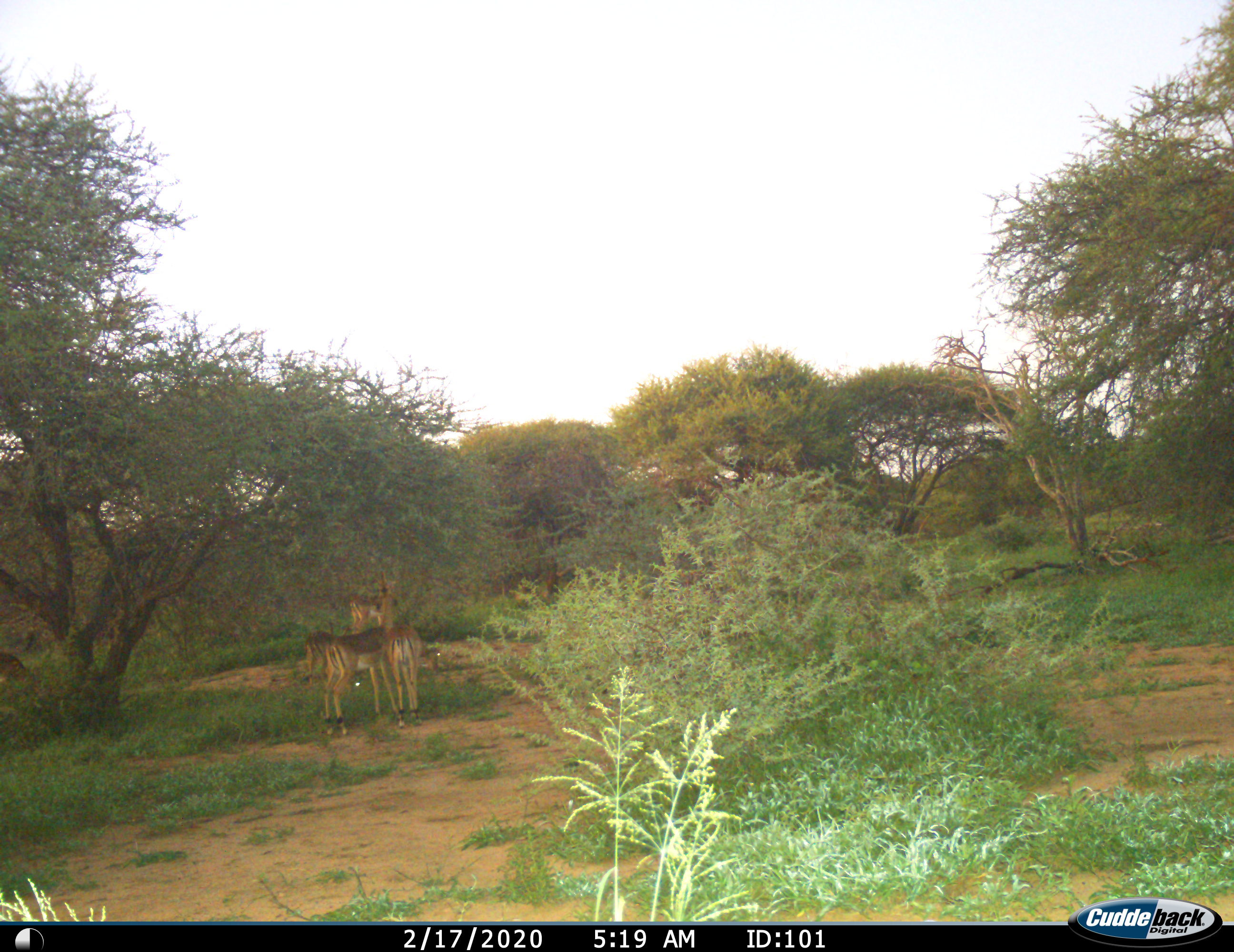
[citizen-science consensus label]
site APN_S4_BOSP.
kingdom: Animalia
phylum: Chordata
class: Mammalia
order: Artiodactyla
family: Bovidae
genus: Aepyceros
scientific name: Aepyceros melampus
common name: impala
Impala (Aepyceros melampus), count 3. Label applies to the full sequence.